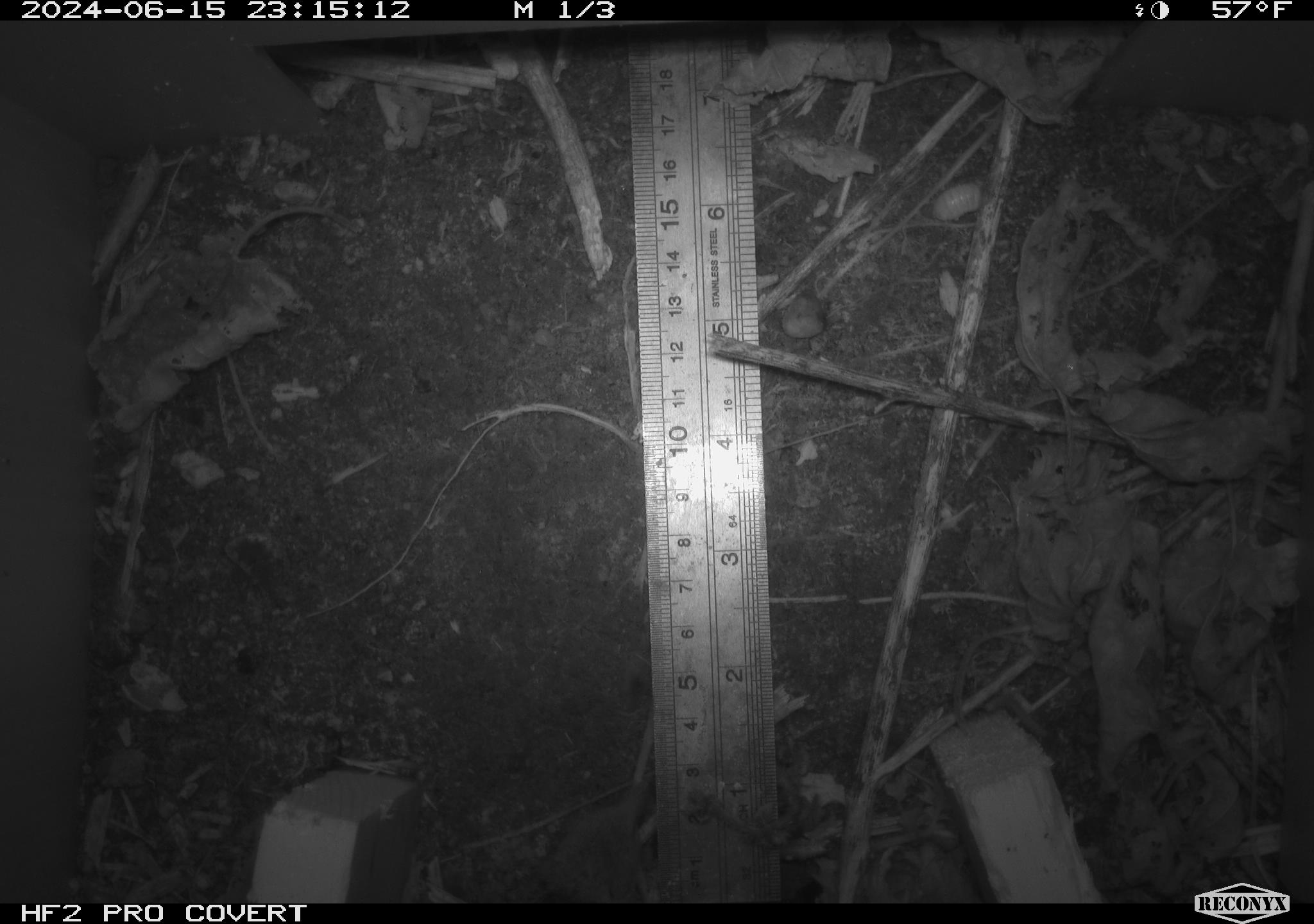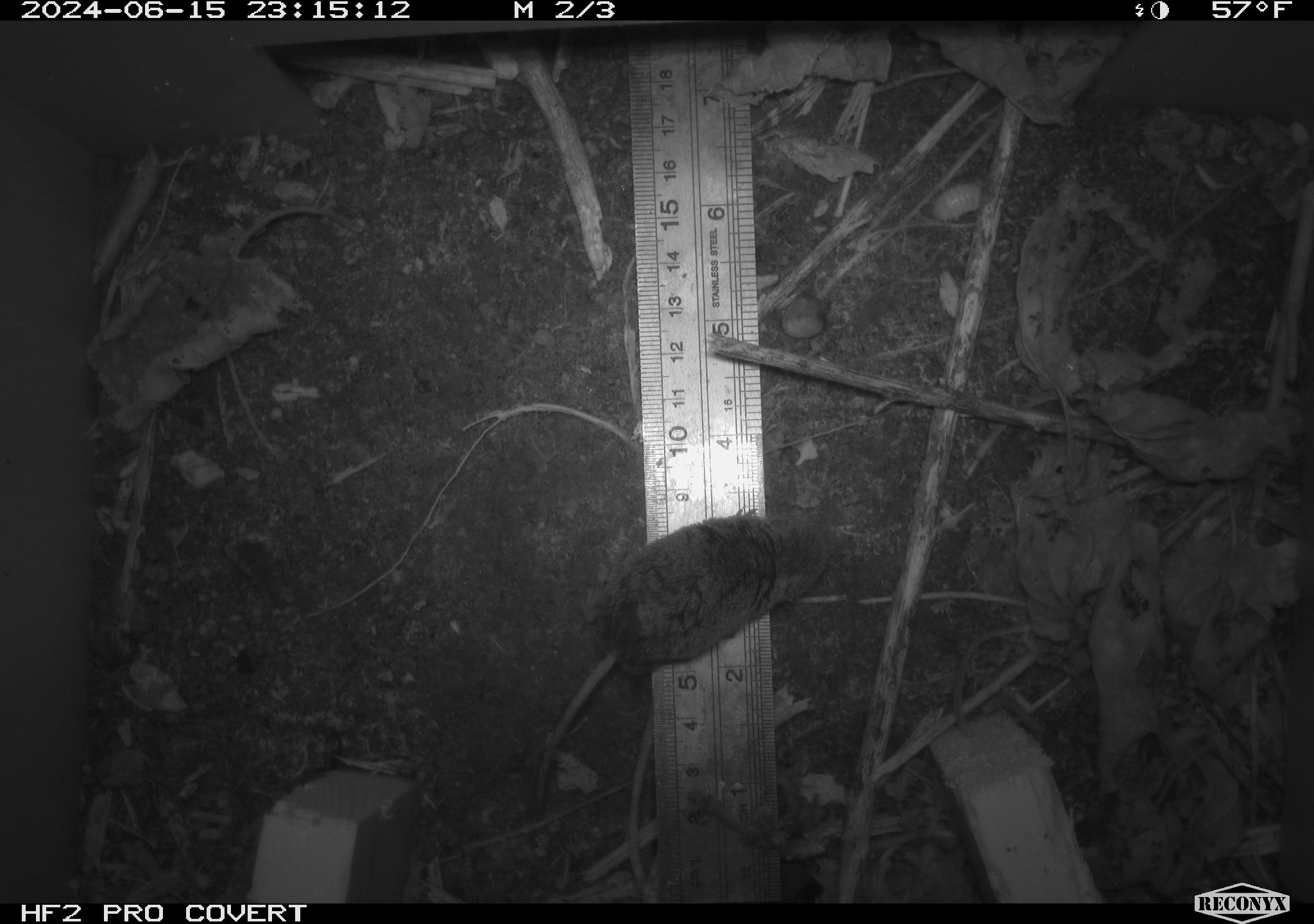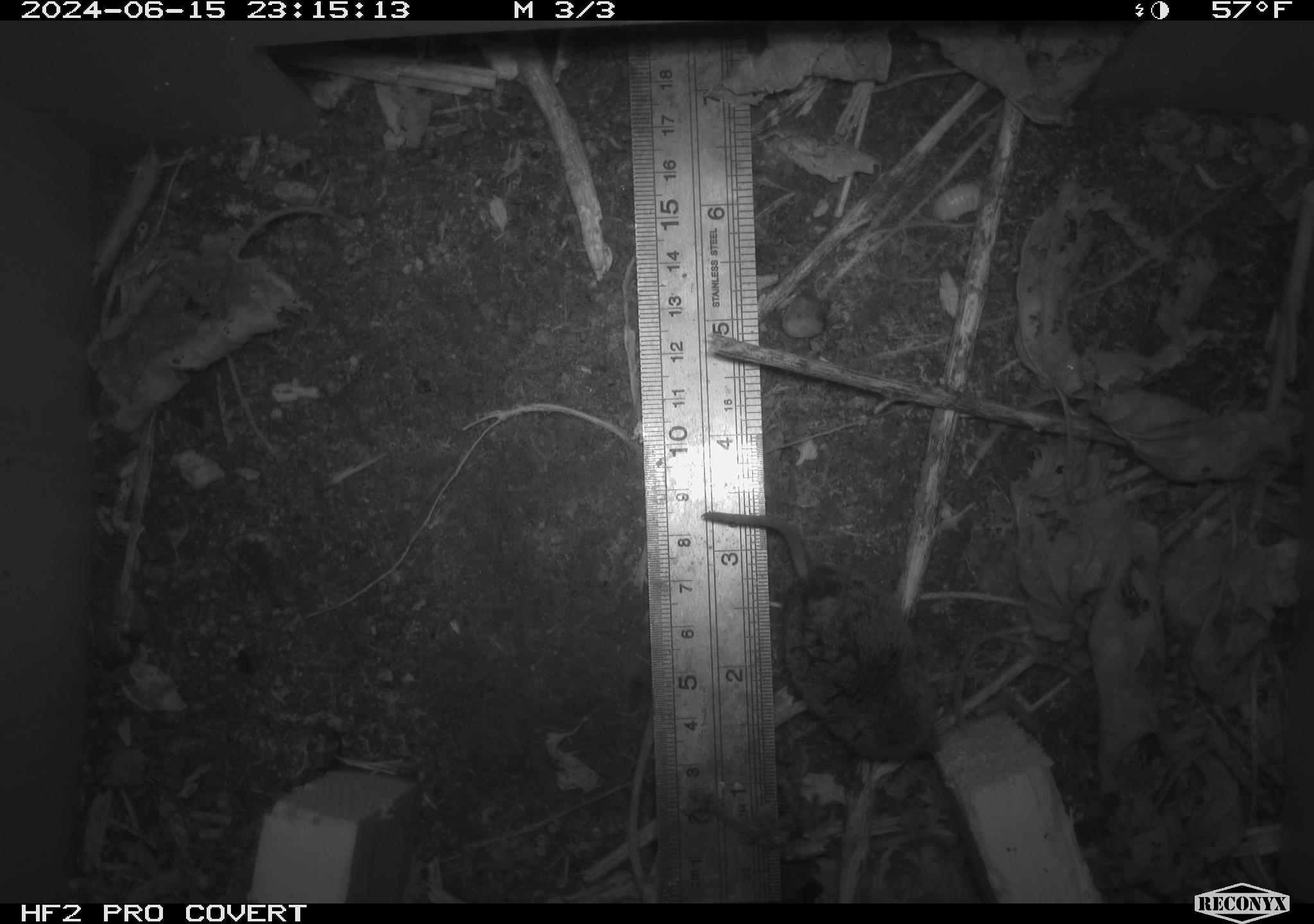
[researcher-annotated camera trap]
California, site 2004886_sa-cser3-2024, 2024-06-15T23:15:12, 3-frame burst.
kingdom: Animalia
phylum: Chordata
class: Mammalia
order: Eulipotyphla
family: Soricidae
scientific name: Soricidae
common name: shrews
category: soricidae family